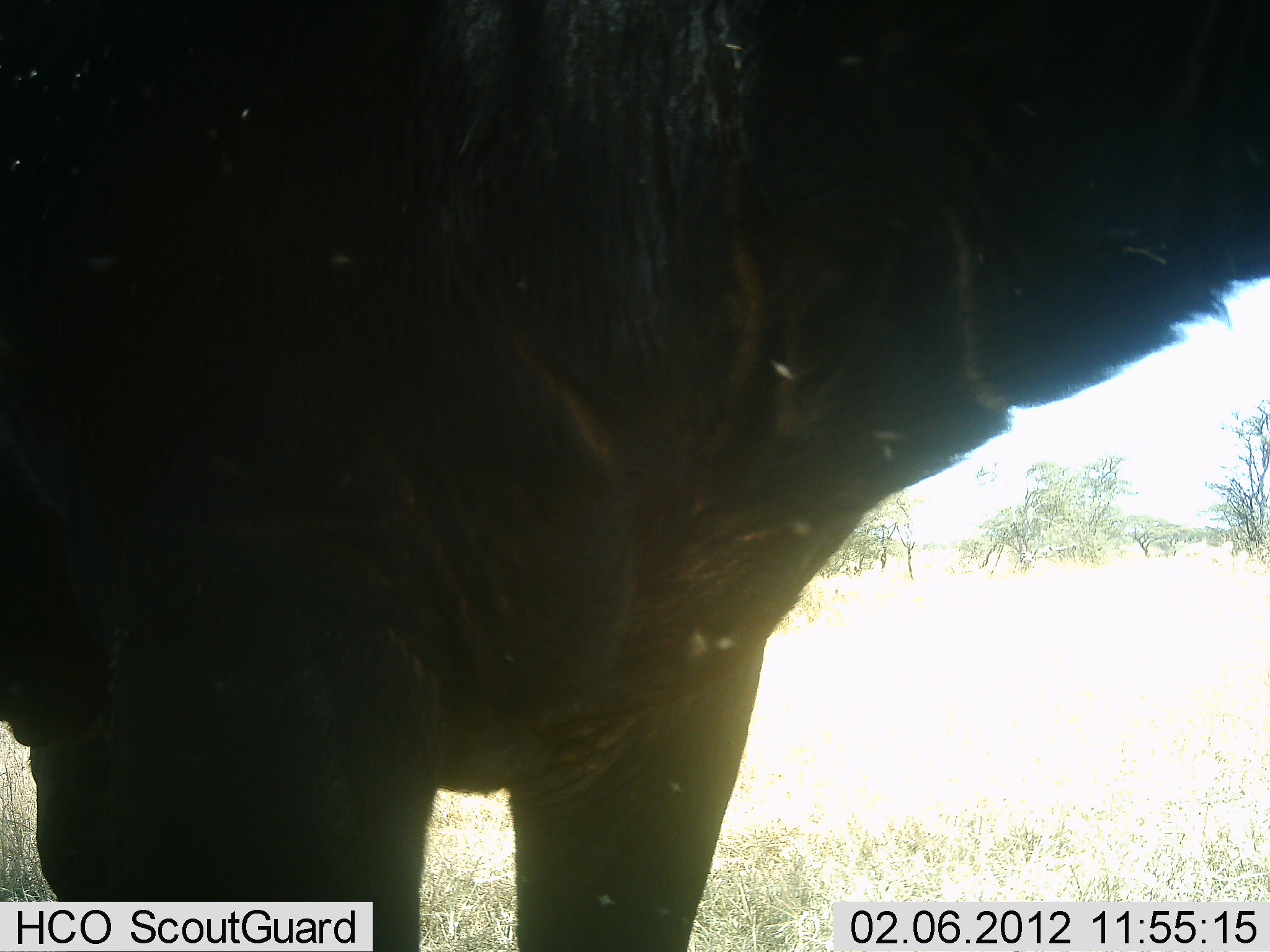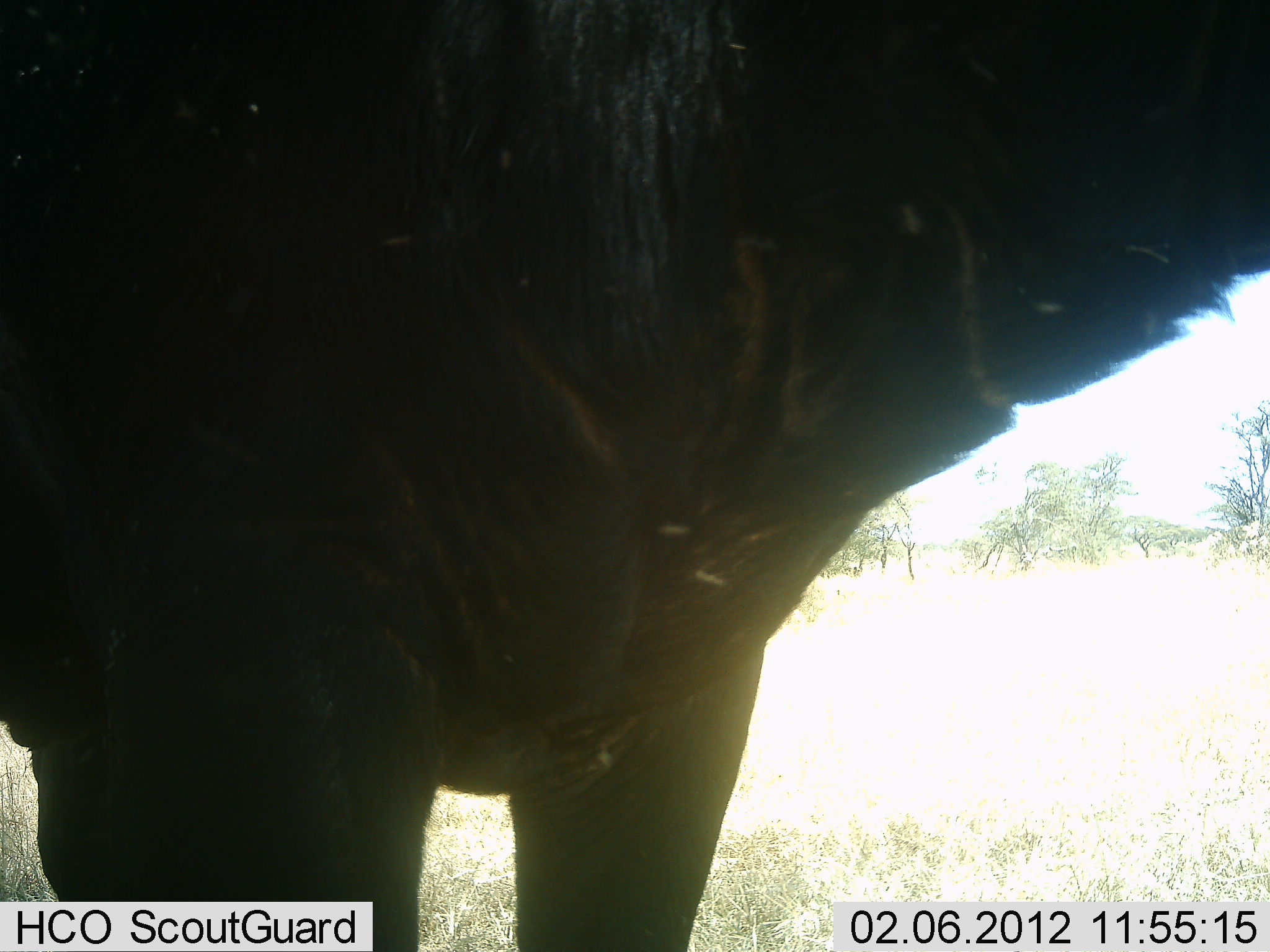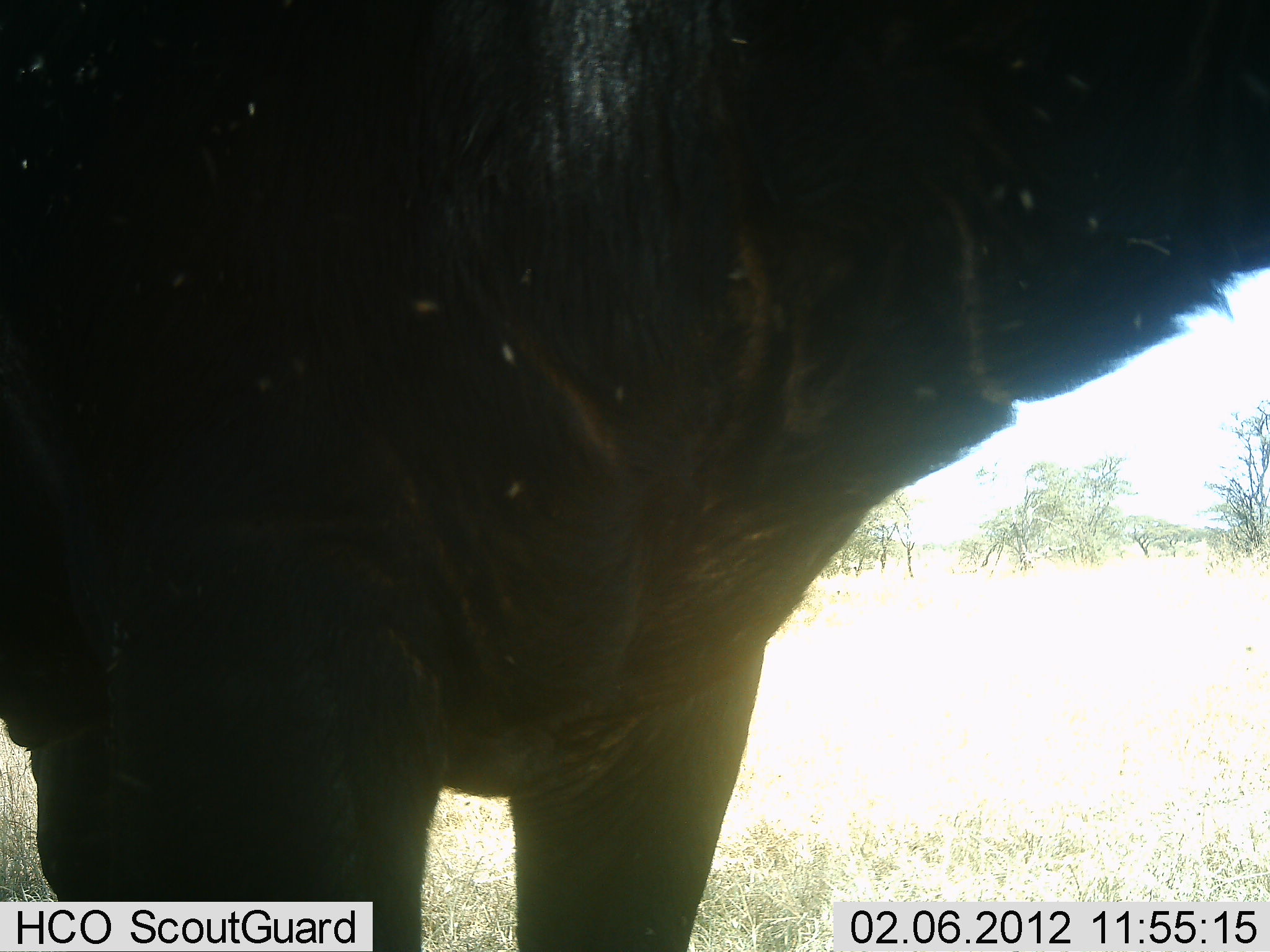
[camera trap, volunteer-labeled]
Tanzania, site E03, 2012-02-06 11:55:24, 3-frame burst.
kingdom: Animalia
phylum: Chordata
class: Mammalia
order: Artiodactyla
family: Bovidae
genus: Syncerus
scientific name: Syncerus caffer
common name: cape buffalo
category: buffalo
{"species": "buffalo (cape buffalo) (Syncerus caffer)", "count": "1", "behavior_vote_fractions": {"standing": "100%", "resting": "0%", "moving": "0%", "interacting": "0%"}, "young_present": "0%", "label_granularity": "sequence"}